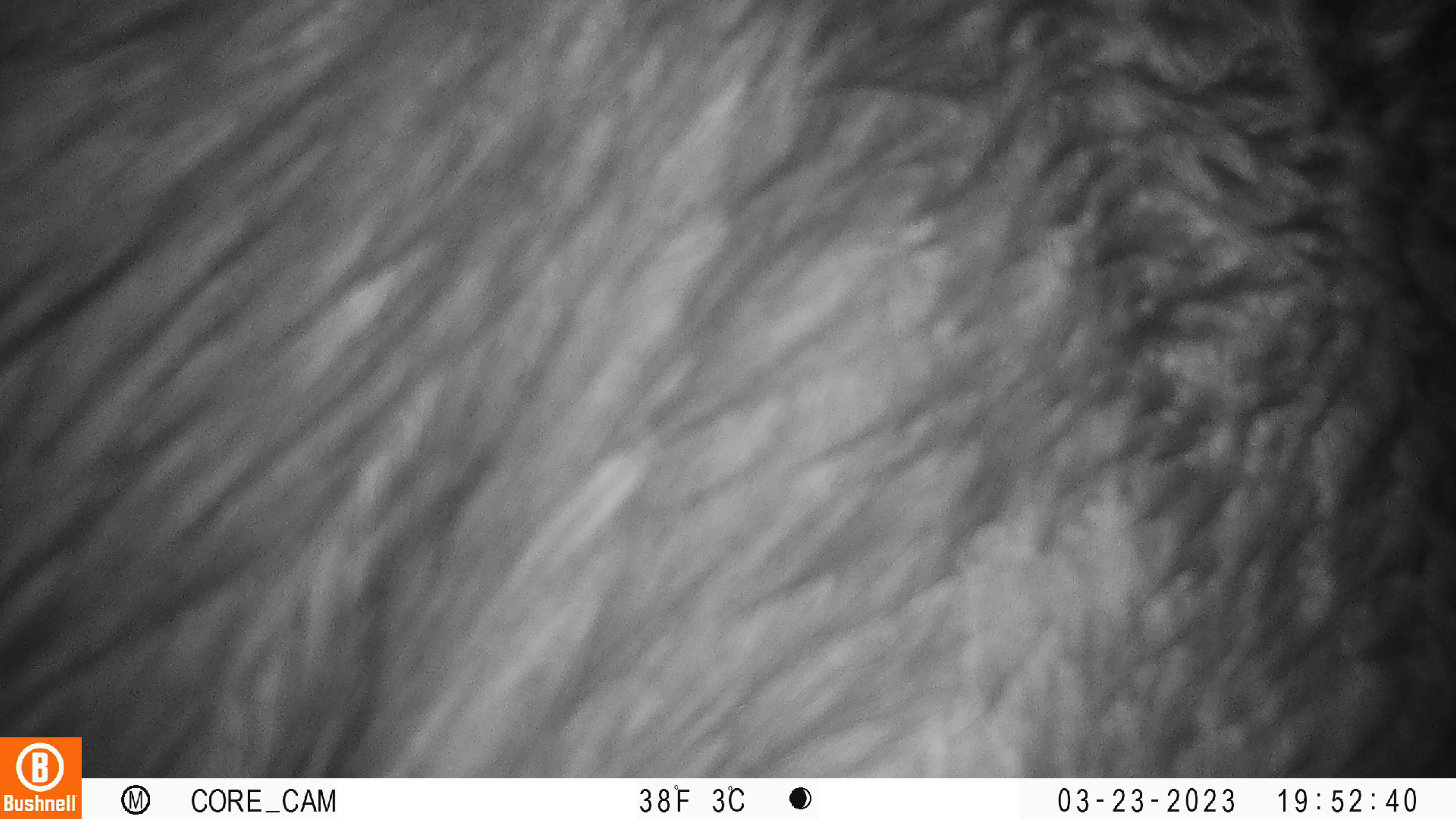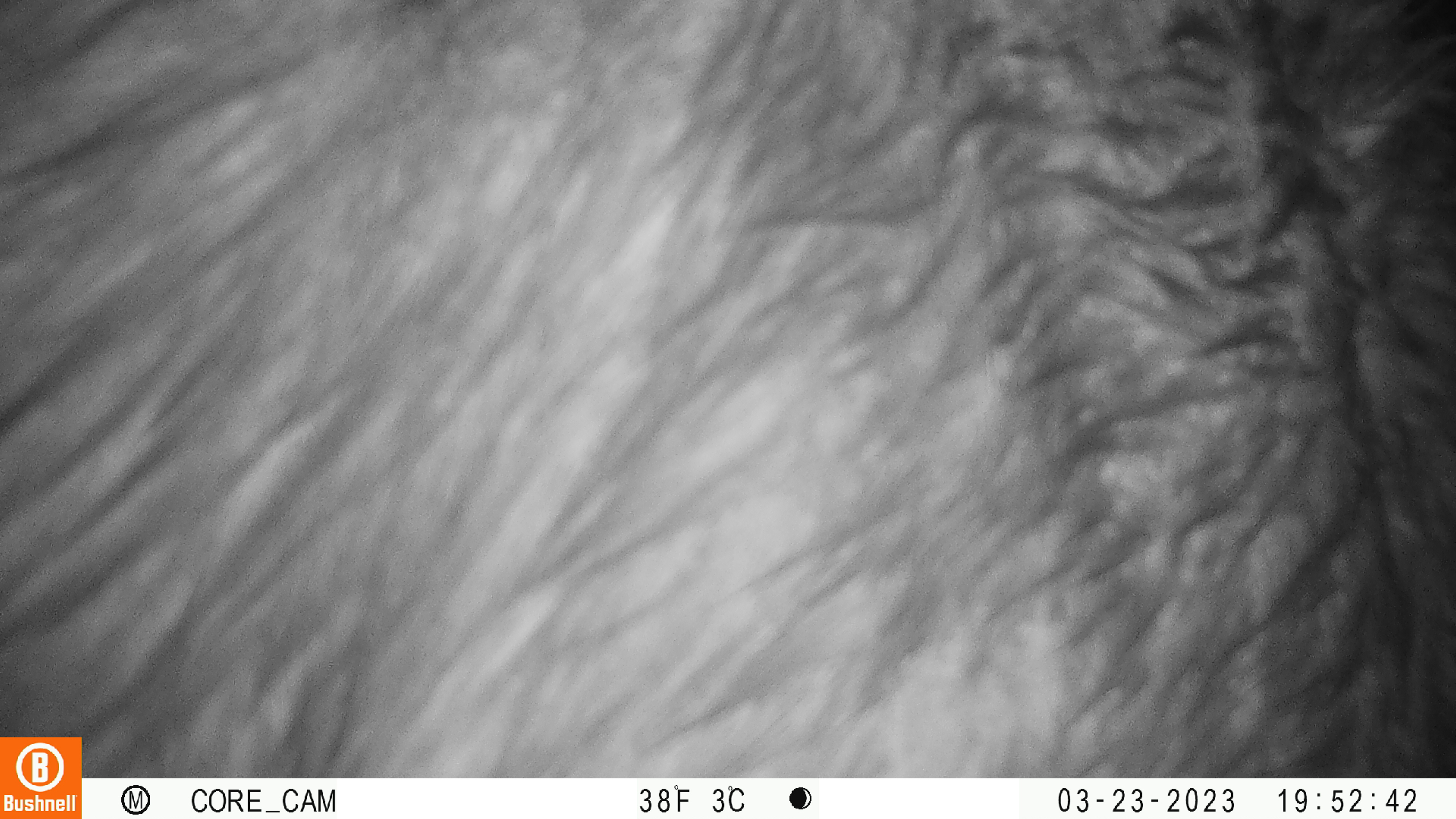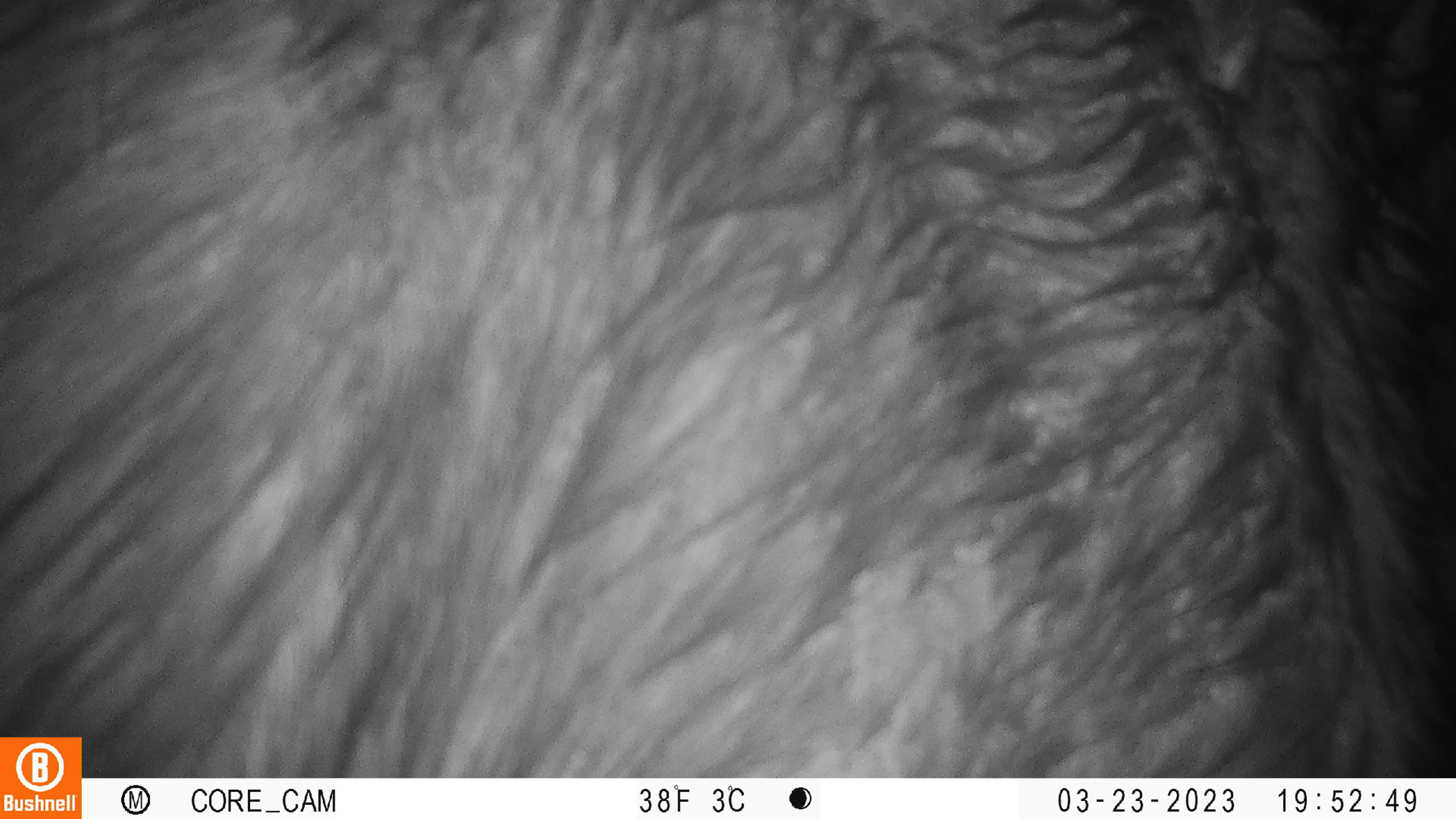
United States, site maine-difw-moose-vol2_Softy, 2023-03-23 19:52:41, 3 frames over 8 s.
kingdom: Animalia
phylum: Chordata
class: Mammalia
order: Artiodactyla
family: Cervidae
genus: Alces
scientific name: Alces alces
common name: moose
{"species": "moose (Alces alces)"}